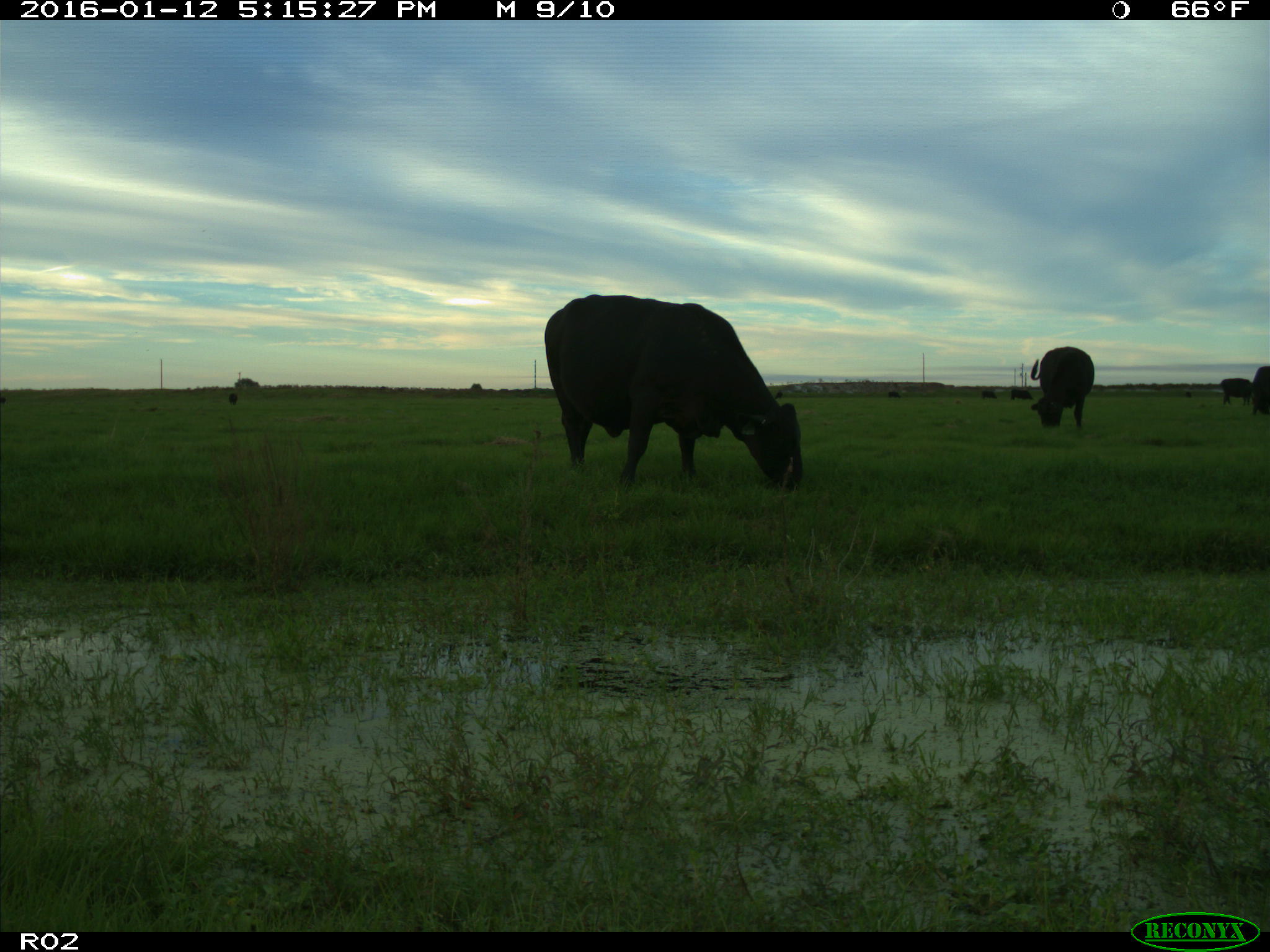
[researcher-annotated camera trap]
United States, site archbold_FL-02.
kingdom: Animalia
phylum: Chordata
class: Mammalia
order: Artiodactyla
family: Bovidae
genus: Bos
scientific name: Bos taurus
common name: domestic cow